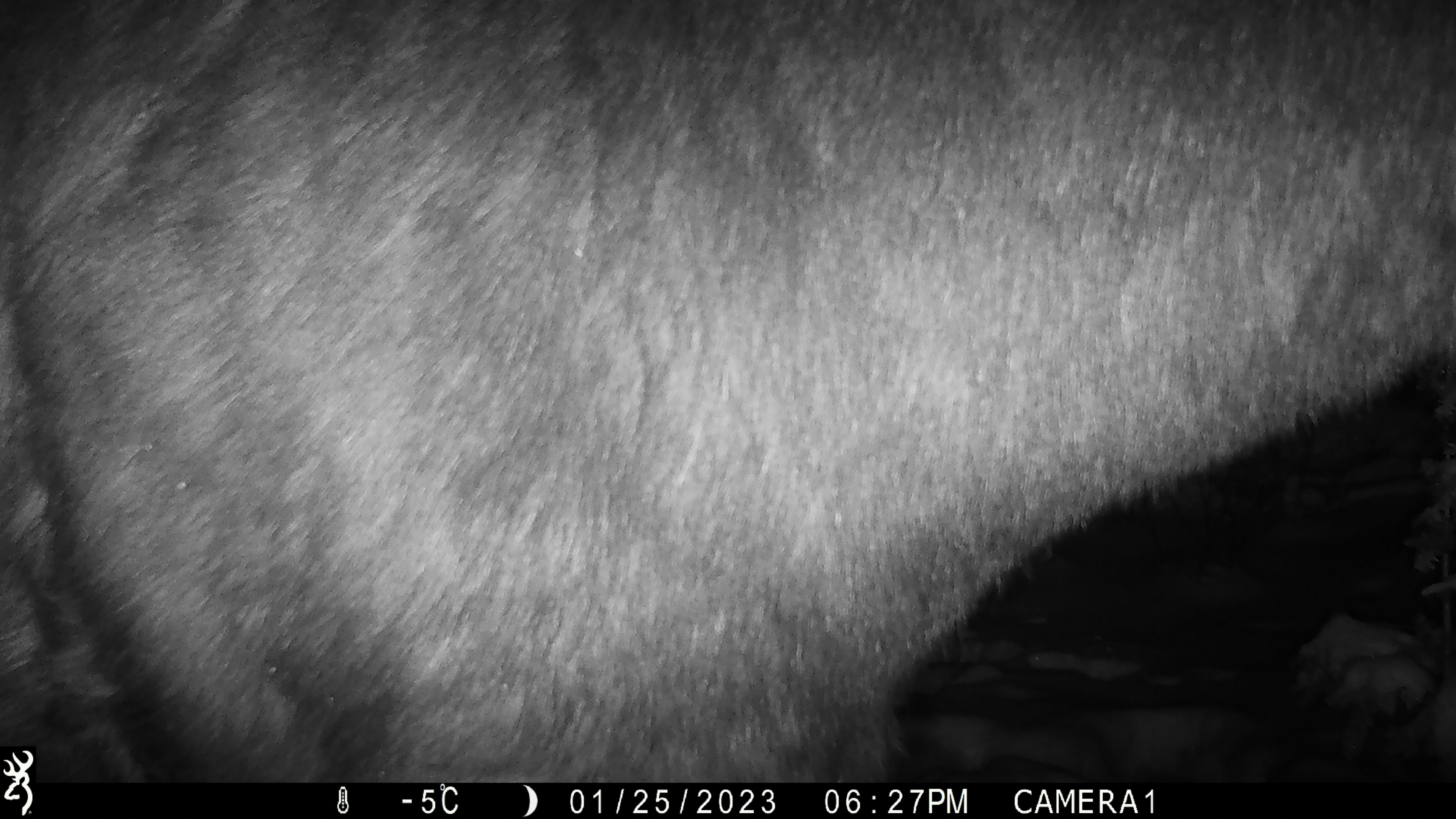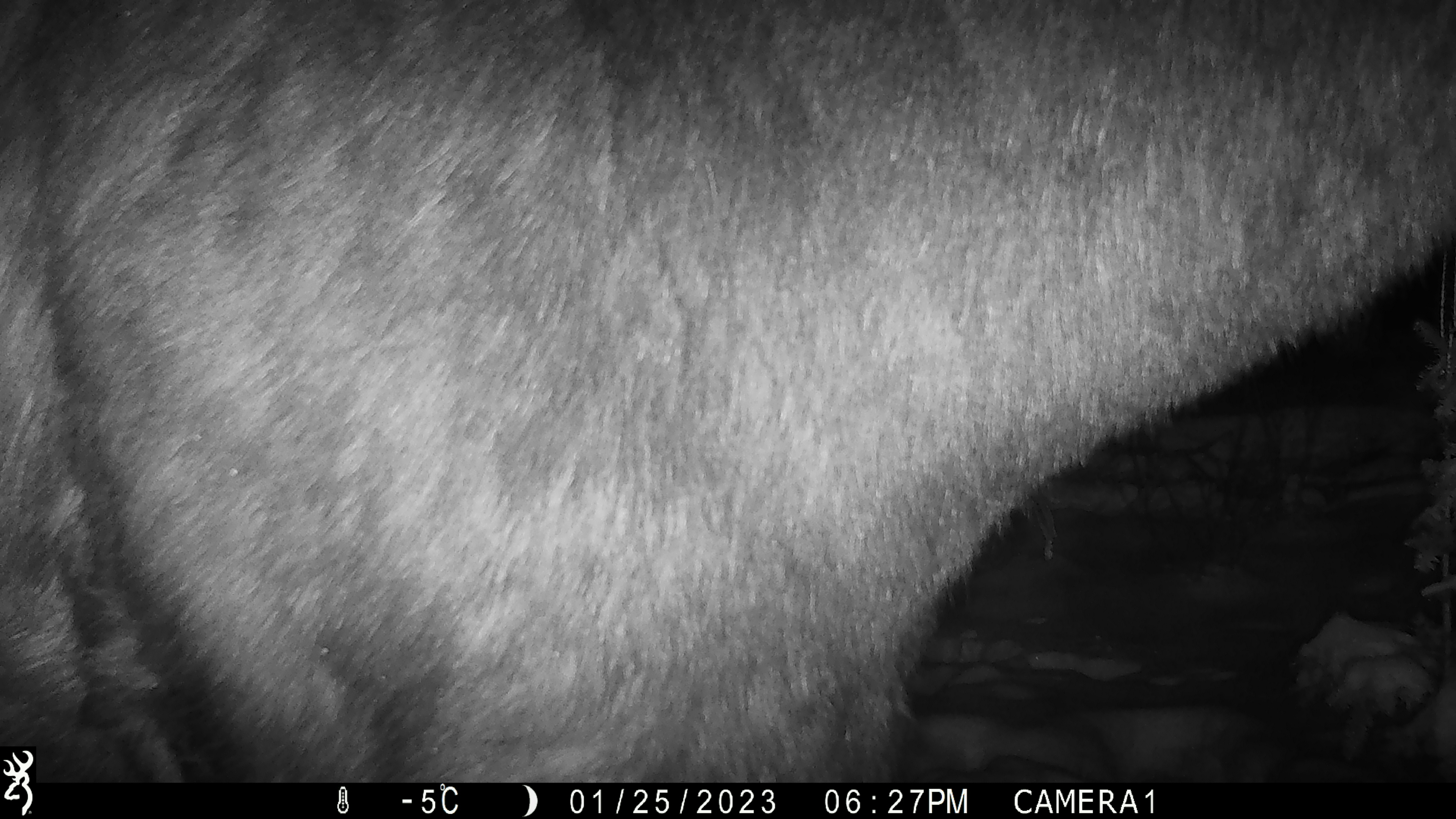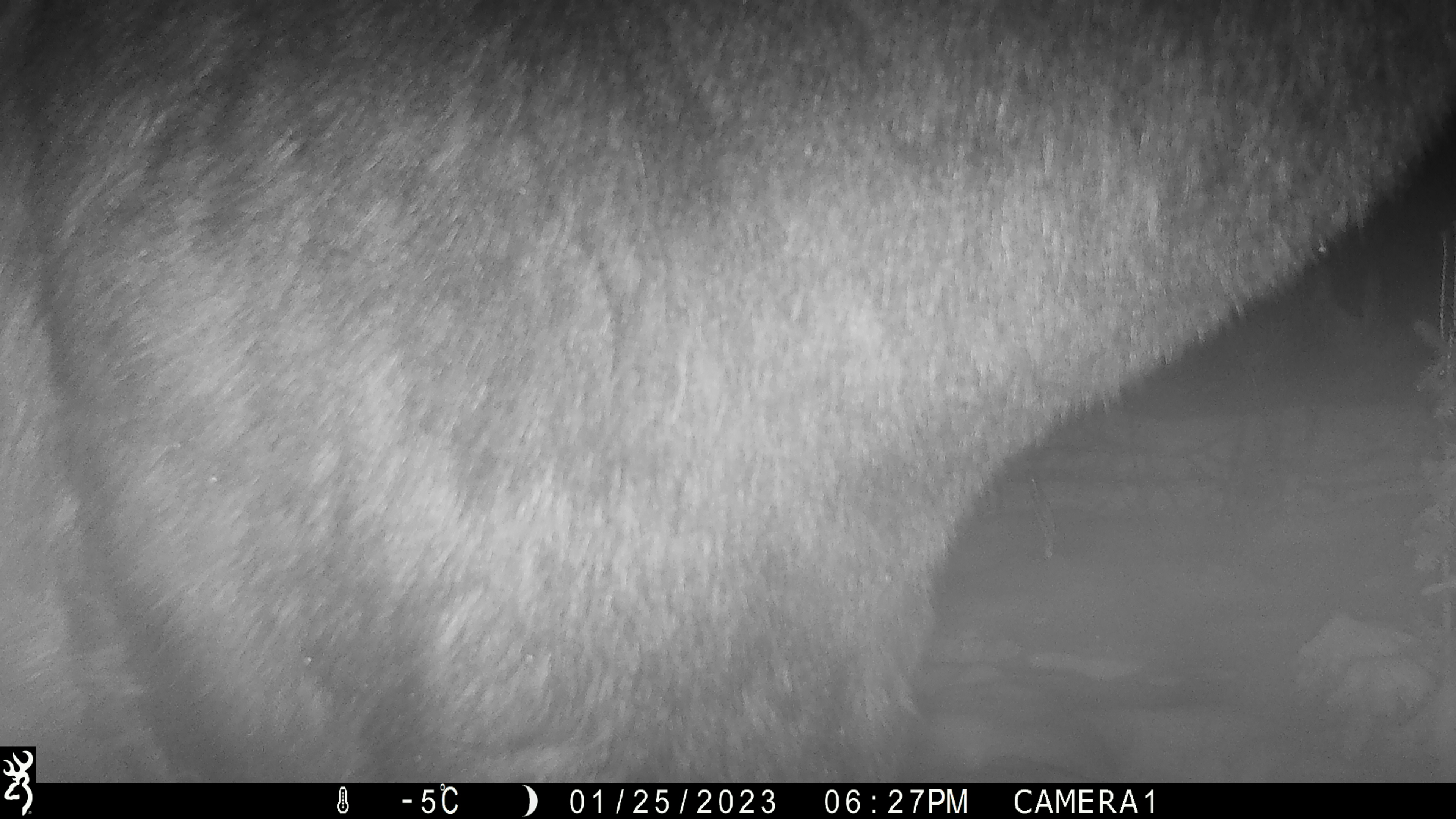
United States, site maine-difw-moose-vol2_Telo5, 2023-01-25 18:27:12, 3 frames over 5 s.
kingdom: Animalia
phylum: Chordata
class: Mammalia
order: Artiodactyla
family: Cervidae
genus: Alces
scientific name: Alces alces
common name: moose